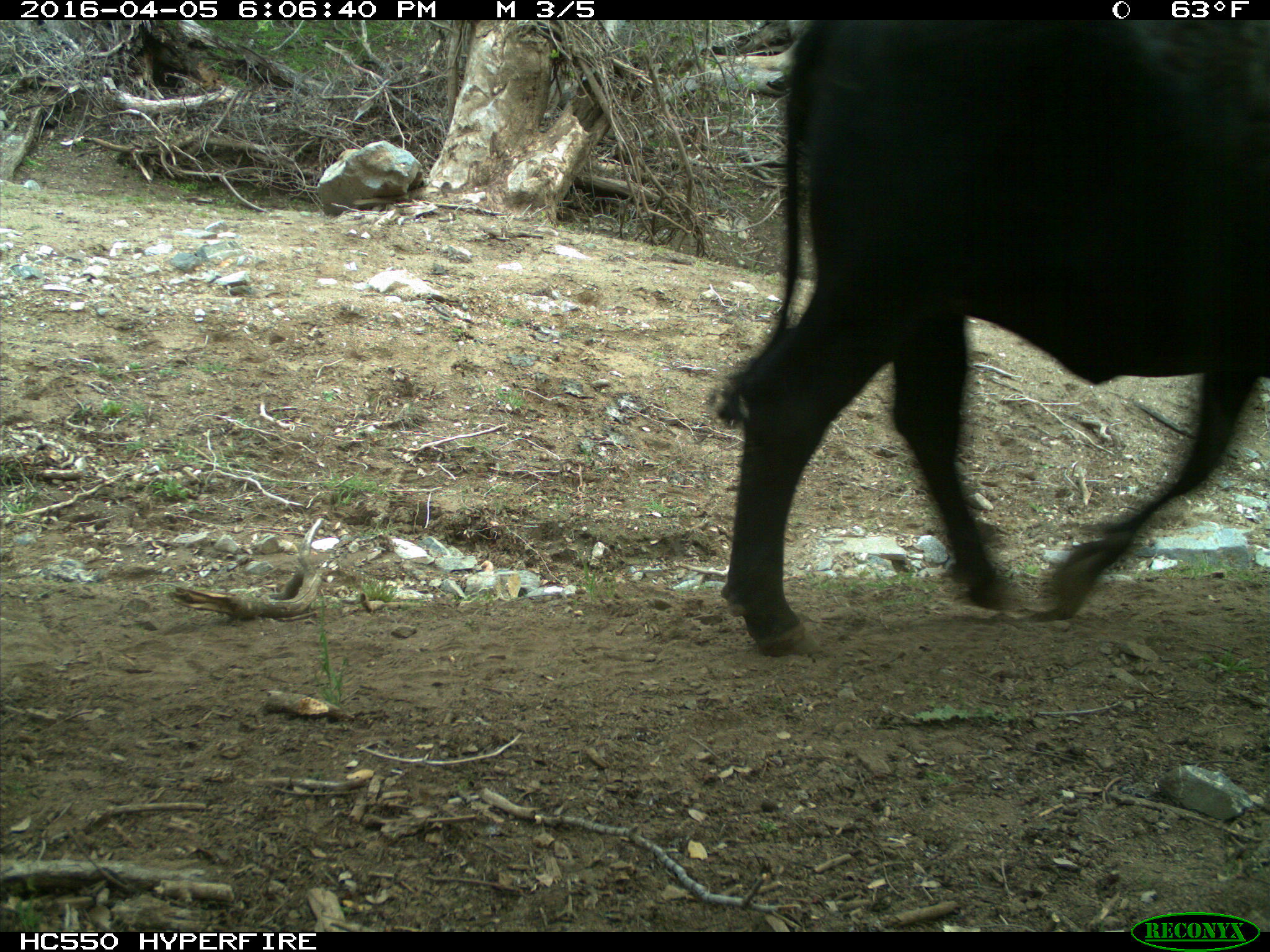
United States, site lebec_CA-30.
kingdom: Animalia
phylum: Chordata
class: Mammalia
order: Artiodactyla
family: Bovidae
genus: Bos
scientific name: Bos taurus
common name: domestic cow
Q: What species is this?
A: Bos taurus (domestic cow).